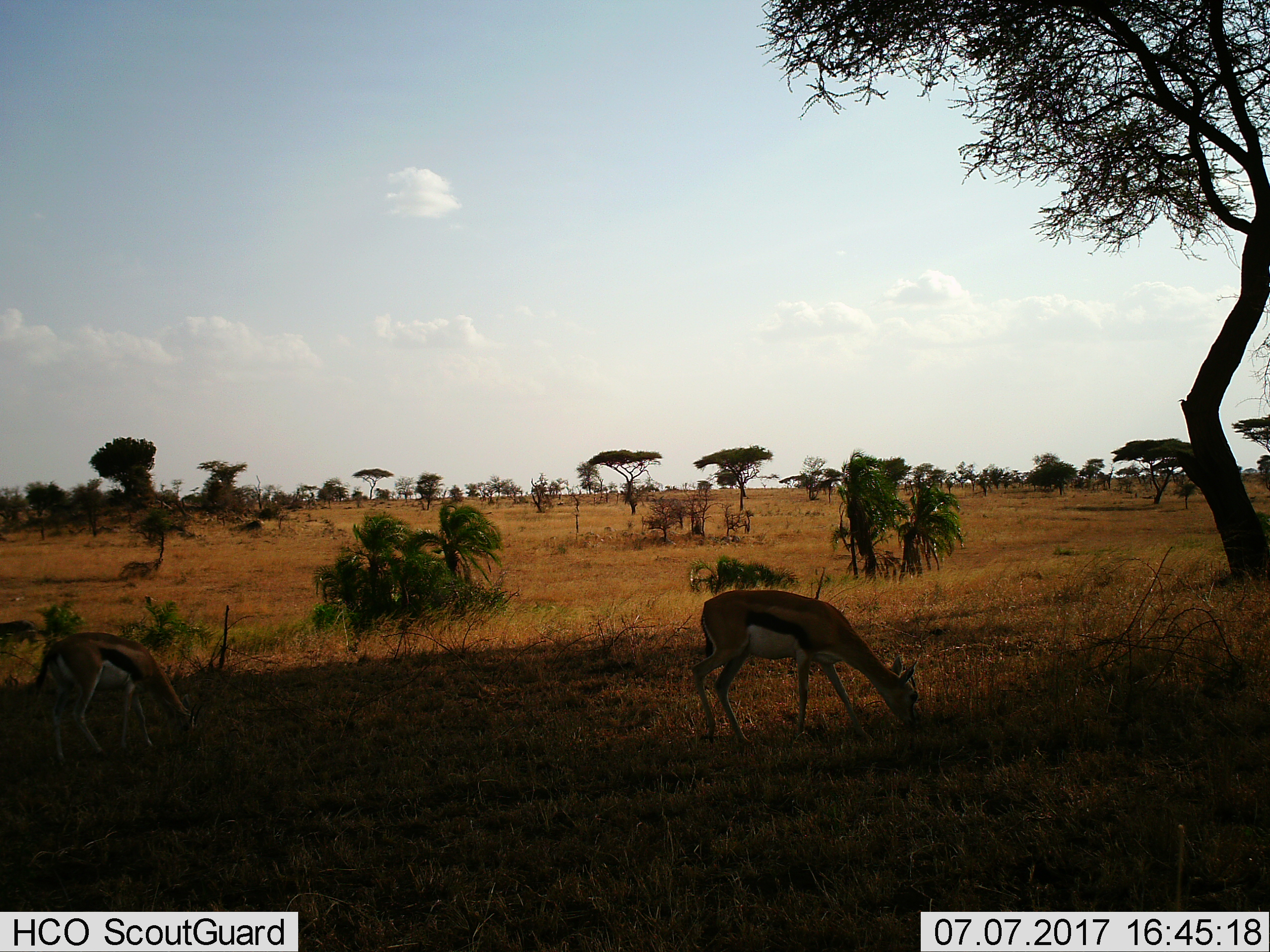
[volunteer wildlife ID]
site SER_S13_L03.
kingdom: Animalia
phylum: Chordata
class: Mammalia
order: Artiodactyla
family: Bovidae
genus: Eudorcas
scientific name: Eudorcas thomsonii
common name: thomson's gazelle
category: gazellethomsons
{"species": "gazellethomsons (thomson's gazelle) (Eudorcas thomsonii)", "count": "2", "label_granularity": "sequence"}